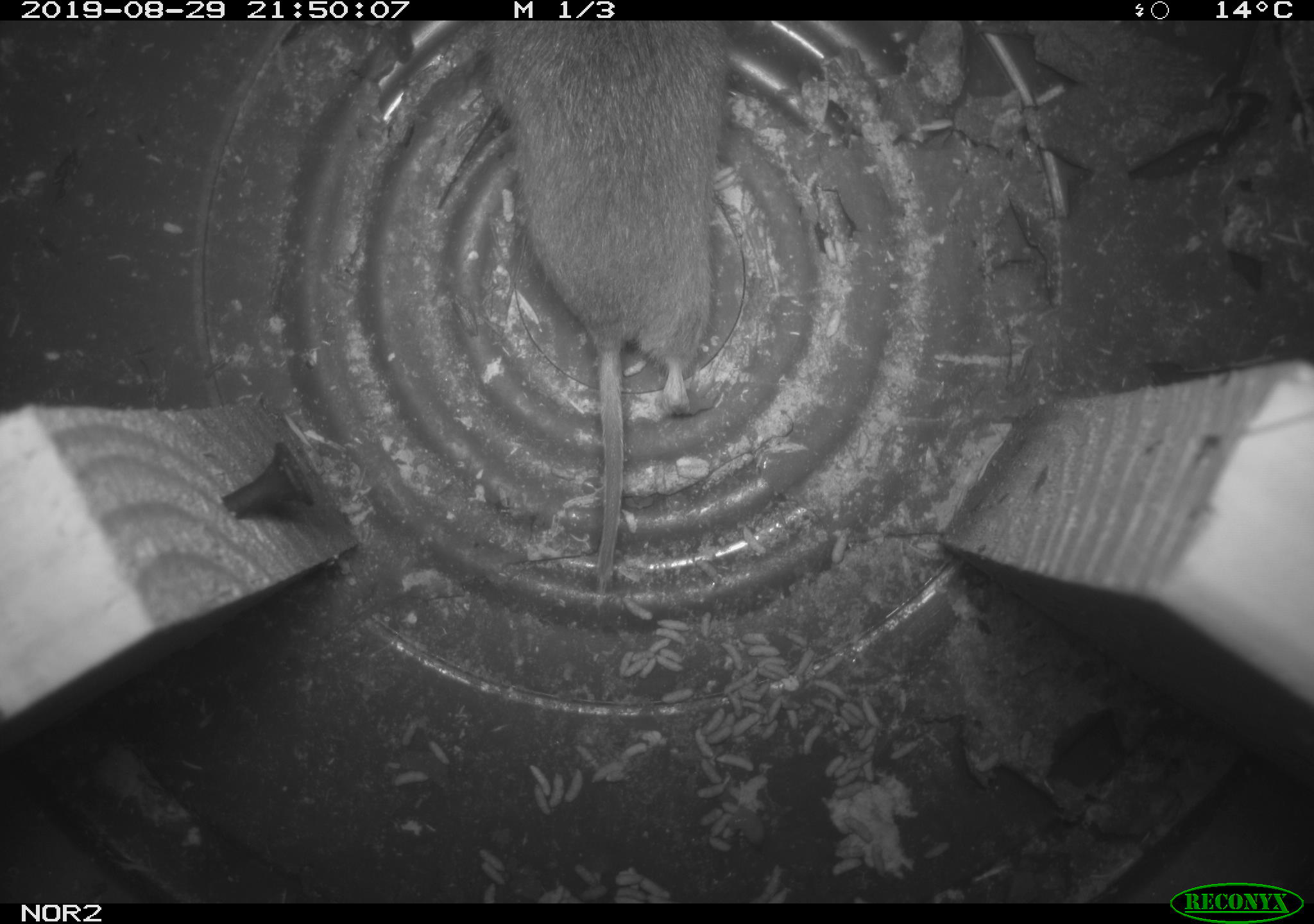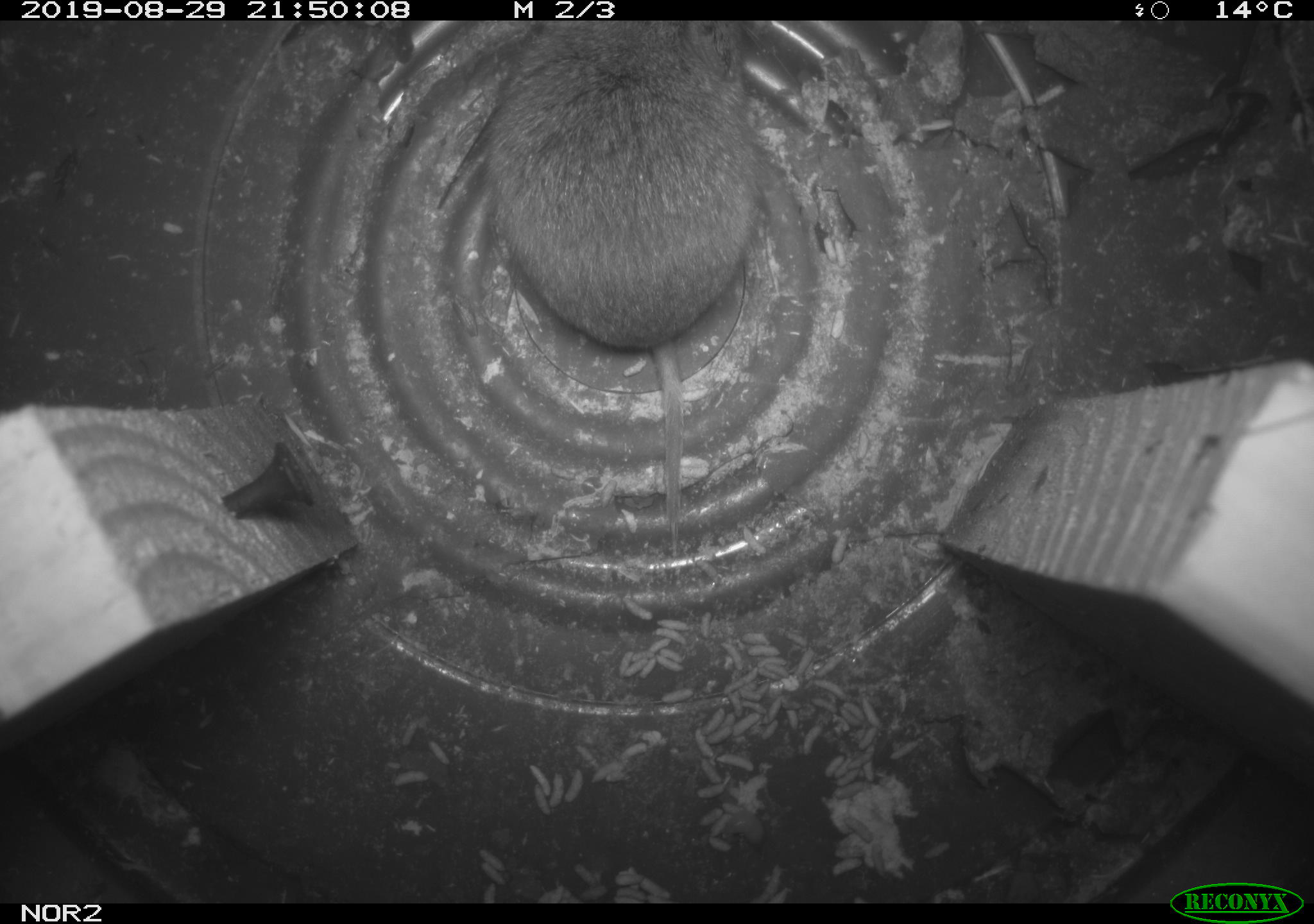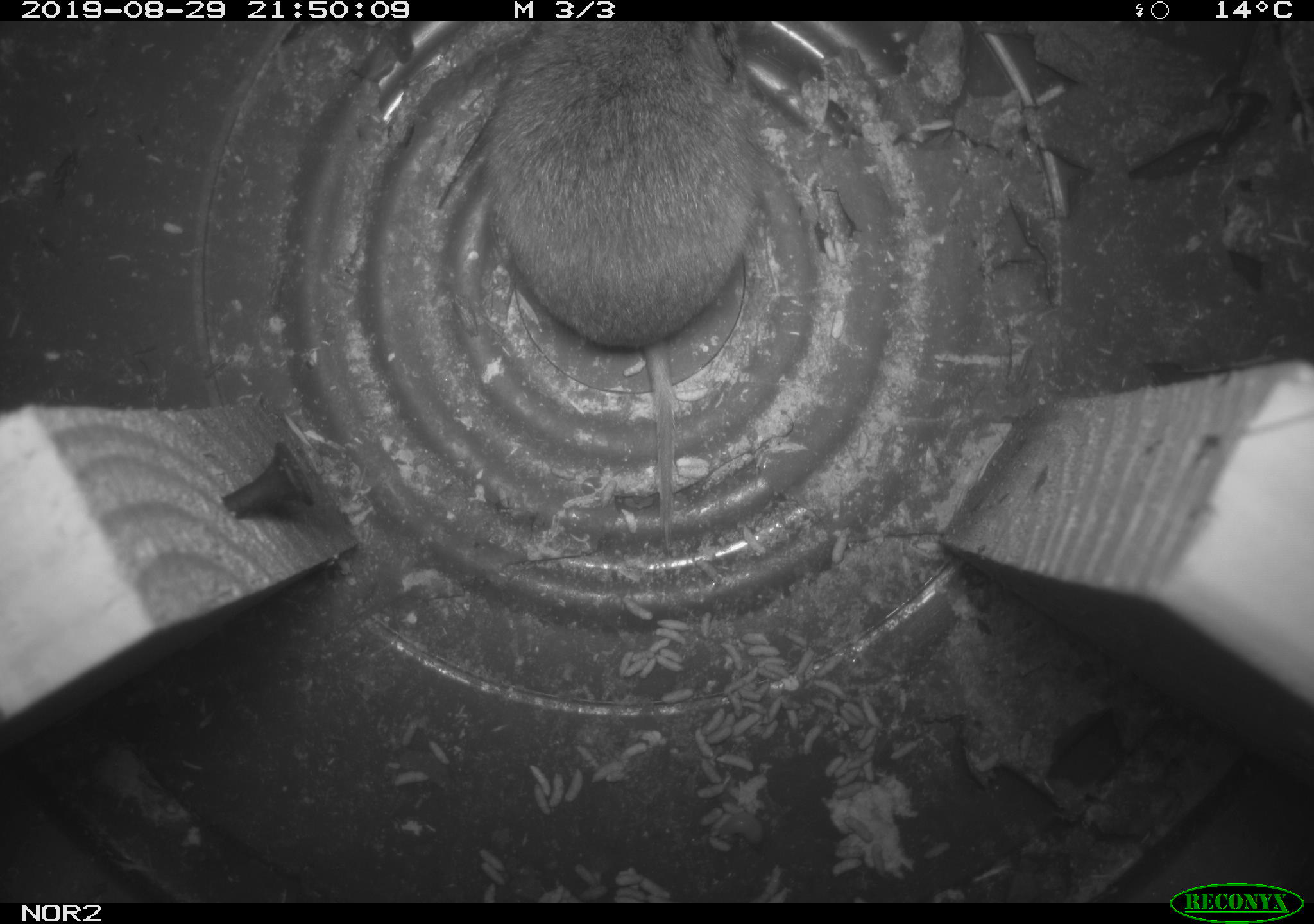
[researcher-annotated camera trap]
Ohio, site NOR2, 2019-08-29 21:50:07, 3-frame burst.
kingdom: Animalia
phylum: Chordata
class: Mammalia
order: Rodentia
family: Cricetidae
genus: Microtus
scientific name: Microtus pennsylvanicus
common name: meadow vole